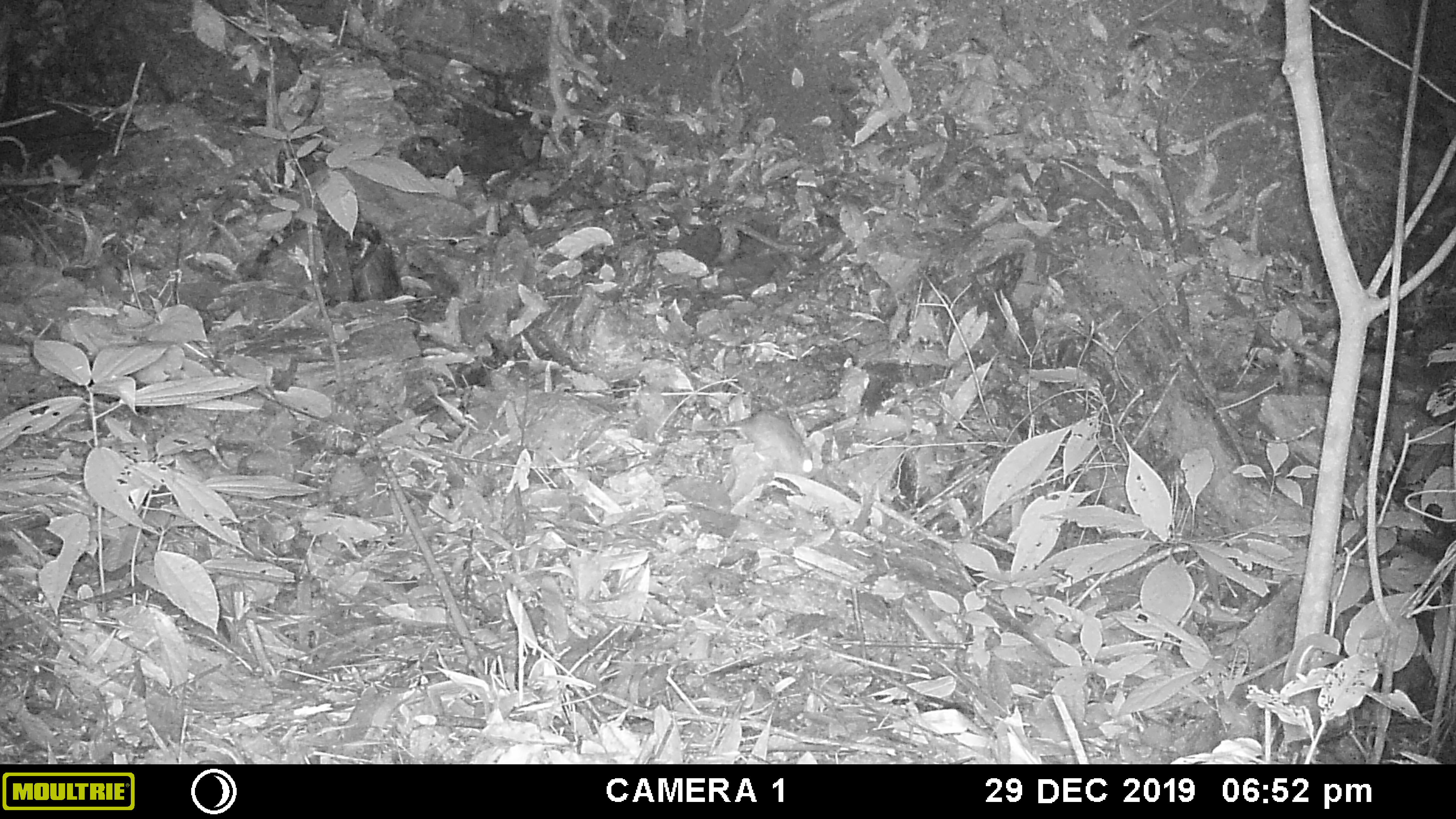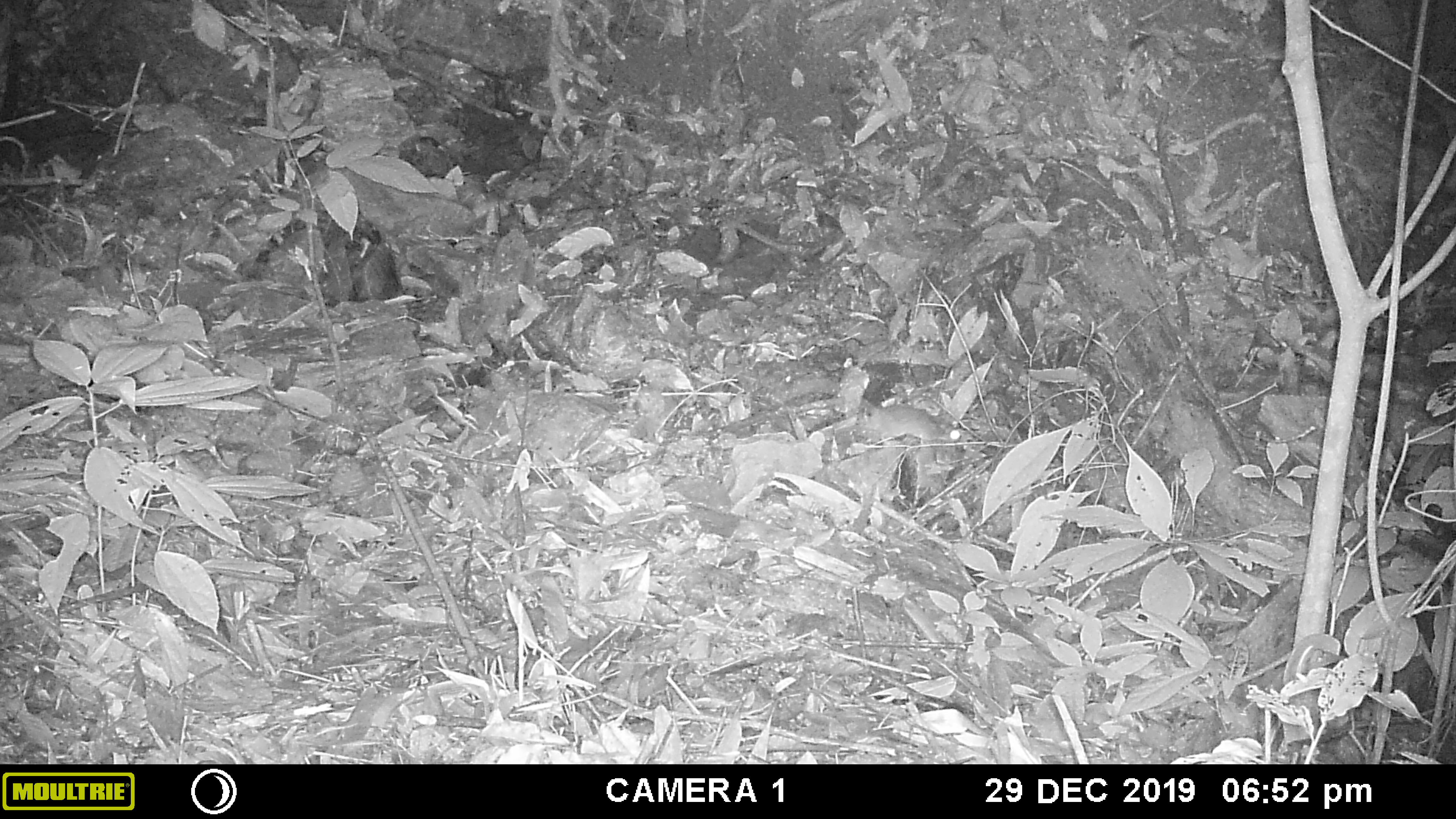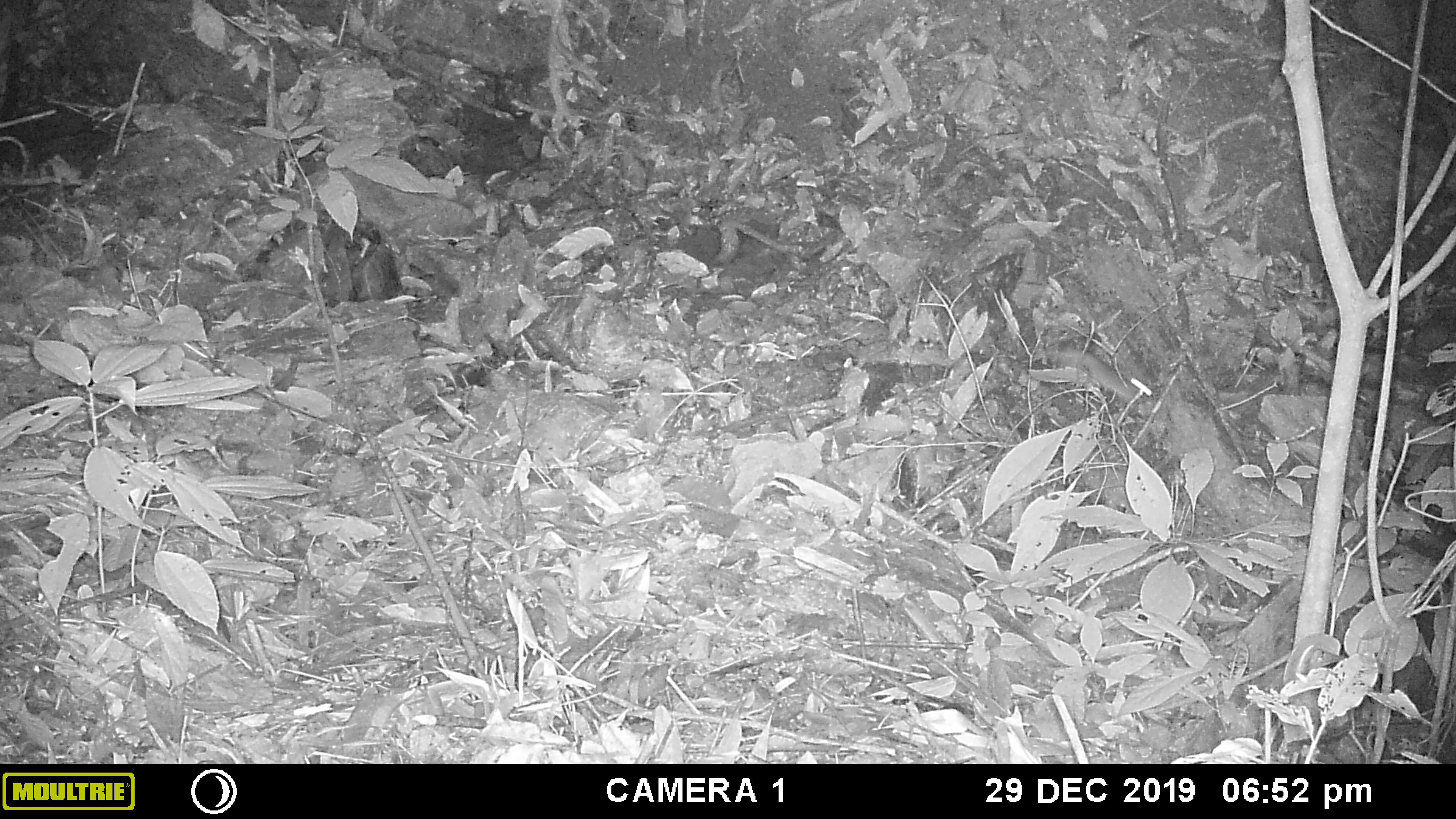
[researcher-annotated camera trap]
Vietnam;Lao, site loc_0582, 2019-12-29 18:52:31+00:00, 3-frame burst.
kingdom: Animalia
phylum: Chordata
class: Mammalia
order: Rodentia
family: Muridae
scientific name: Muridae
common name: old-world mice and rats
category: unidentified murid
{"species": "unidentified murid (old-world mice and rats) (Muridae)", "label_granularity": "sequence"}